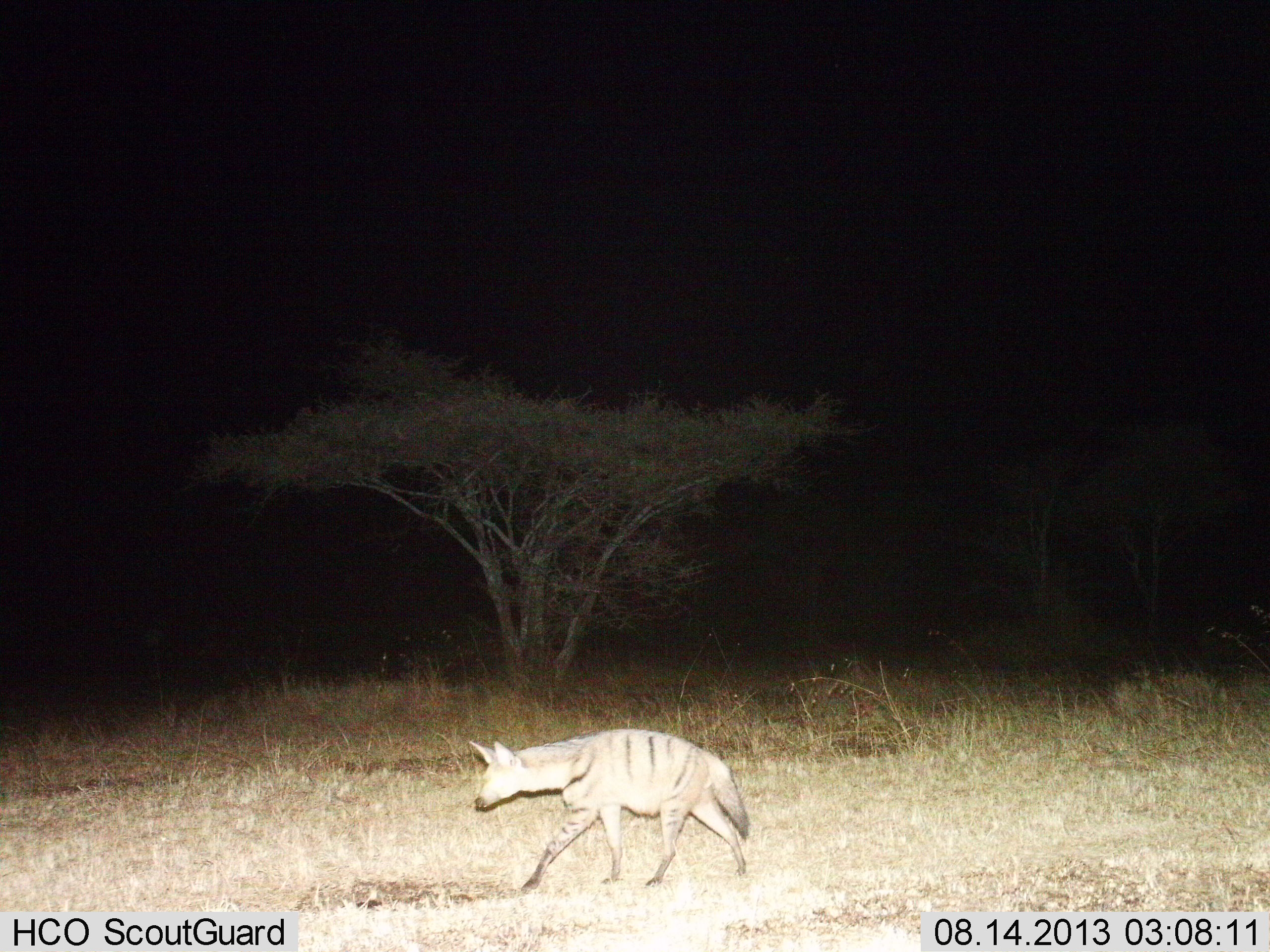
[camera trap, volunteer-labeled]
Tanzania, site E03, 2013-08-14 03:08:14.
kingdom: Animalia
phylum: Chordata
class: Mammalia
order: Carnivora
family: Hyaenidae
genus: Hyaena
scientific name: Hyaena hyaena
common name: striped hyena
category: hyenastriped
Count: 1.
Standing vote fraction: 7%.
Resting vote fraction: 0%.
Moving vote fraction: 93%.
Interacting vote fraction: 0%.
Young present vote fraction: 0%.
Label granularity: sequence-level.